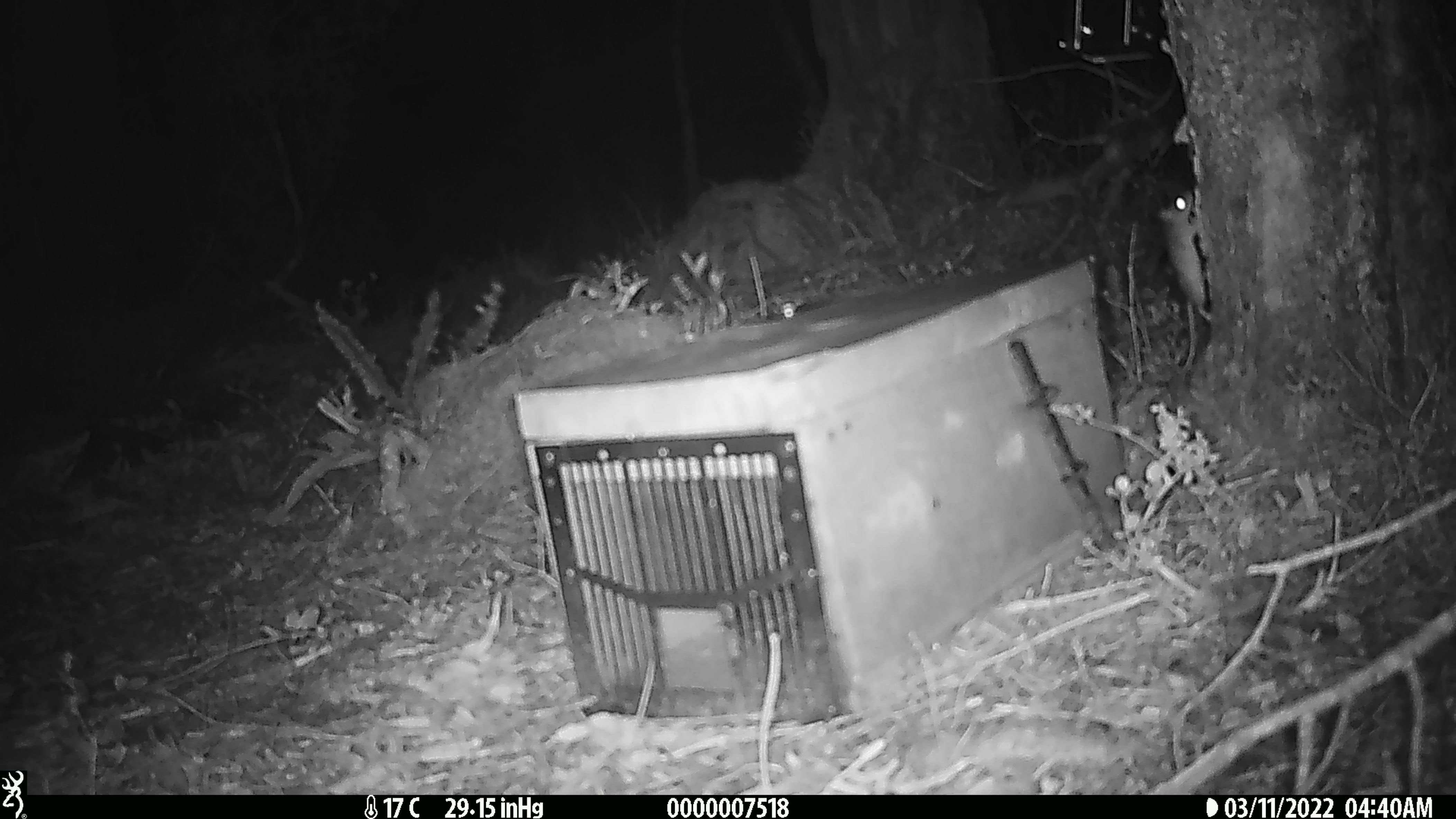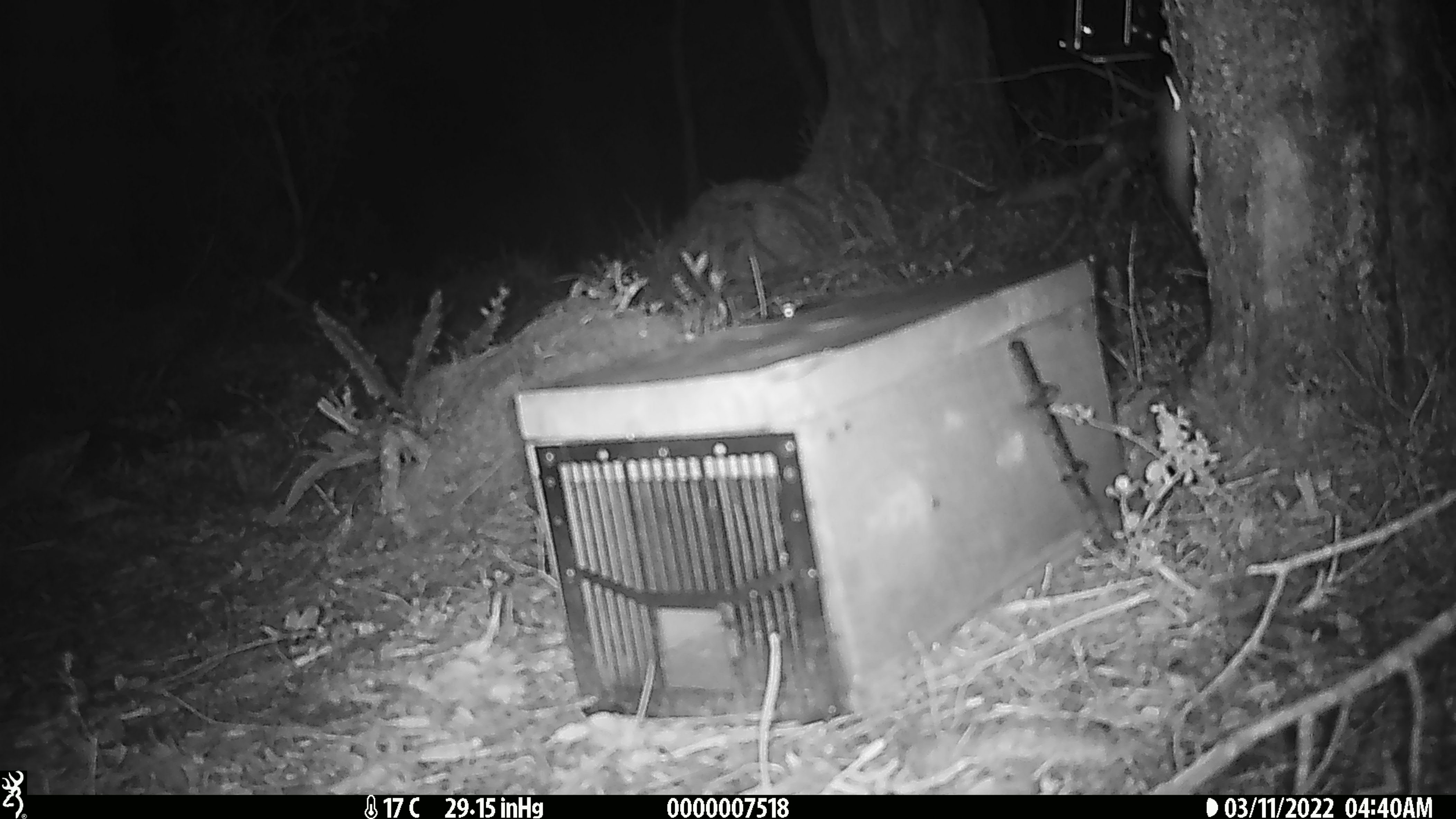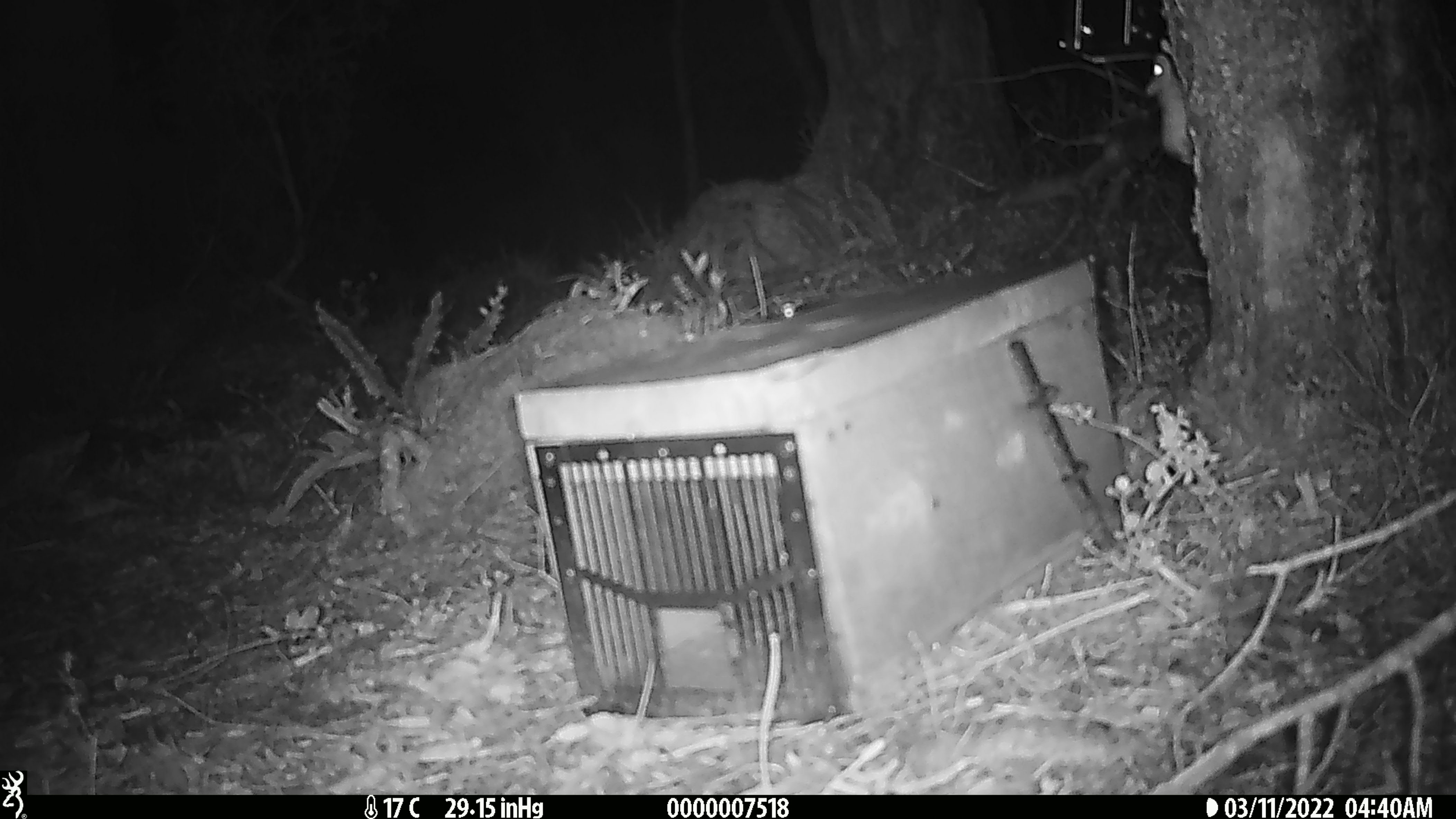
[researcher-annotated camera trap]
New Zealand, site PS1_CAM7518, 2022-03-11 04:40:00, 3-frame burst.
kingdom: Animalia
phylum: Chordata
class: Mammalia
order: Rodentia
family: Muridae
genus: Mus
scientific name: Mus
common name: mouse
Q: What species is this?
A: Mouse (Mus).